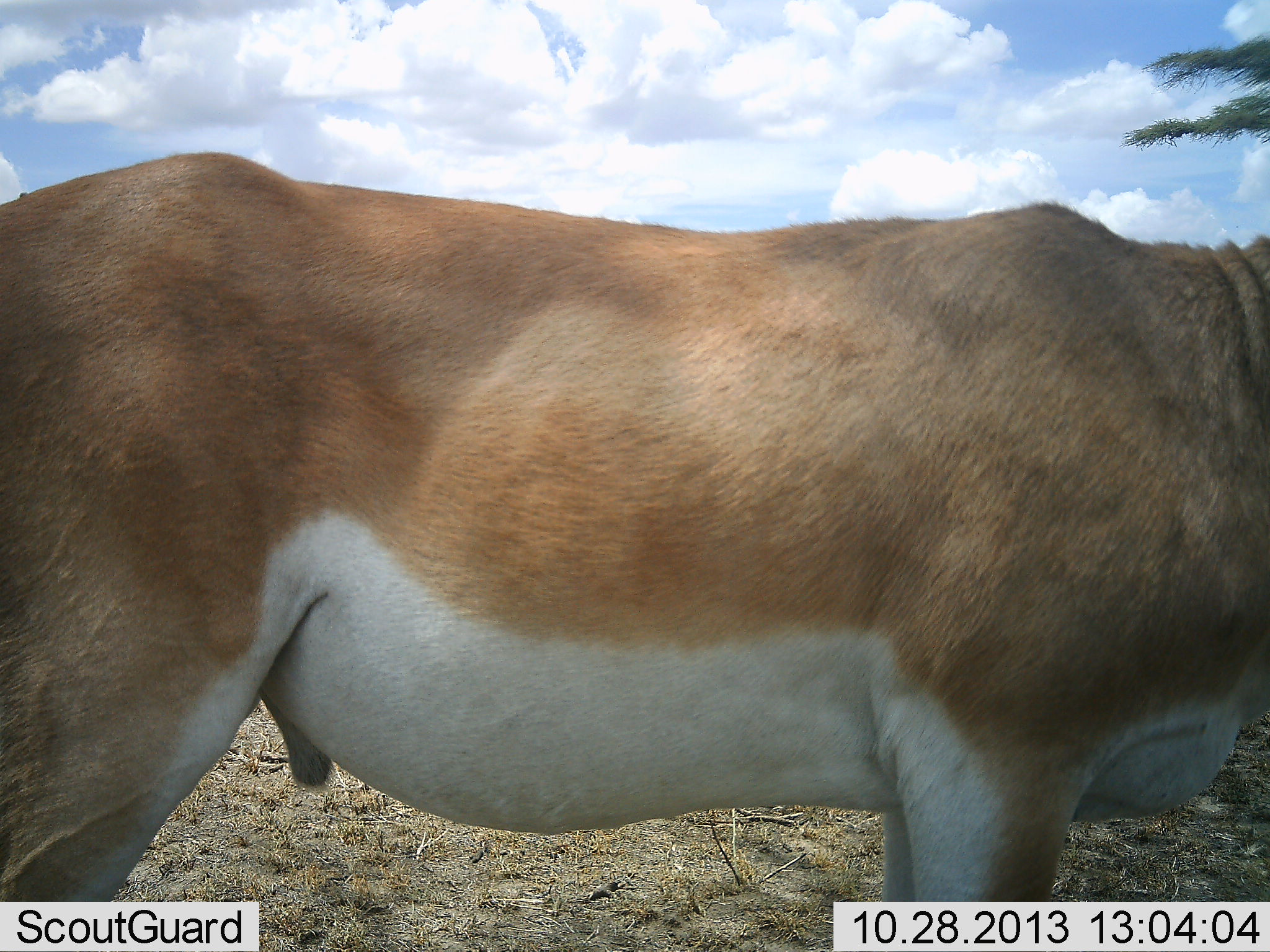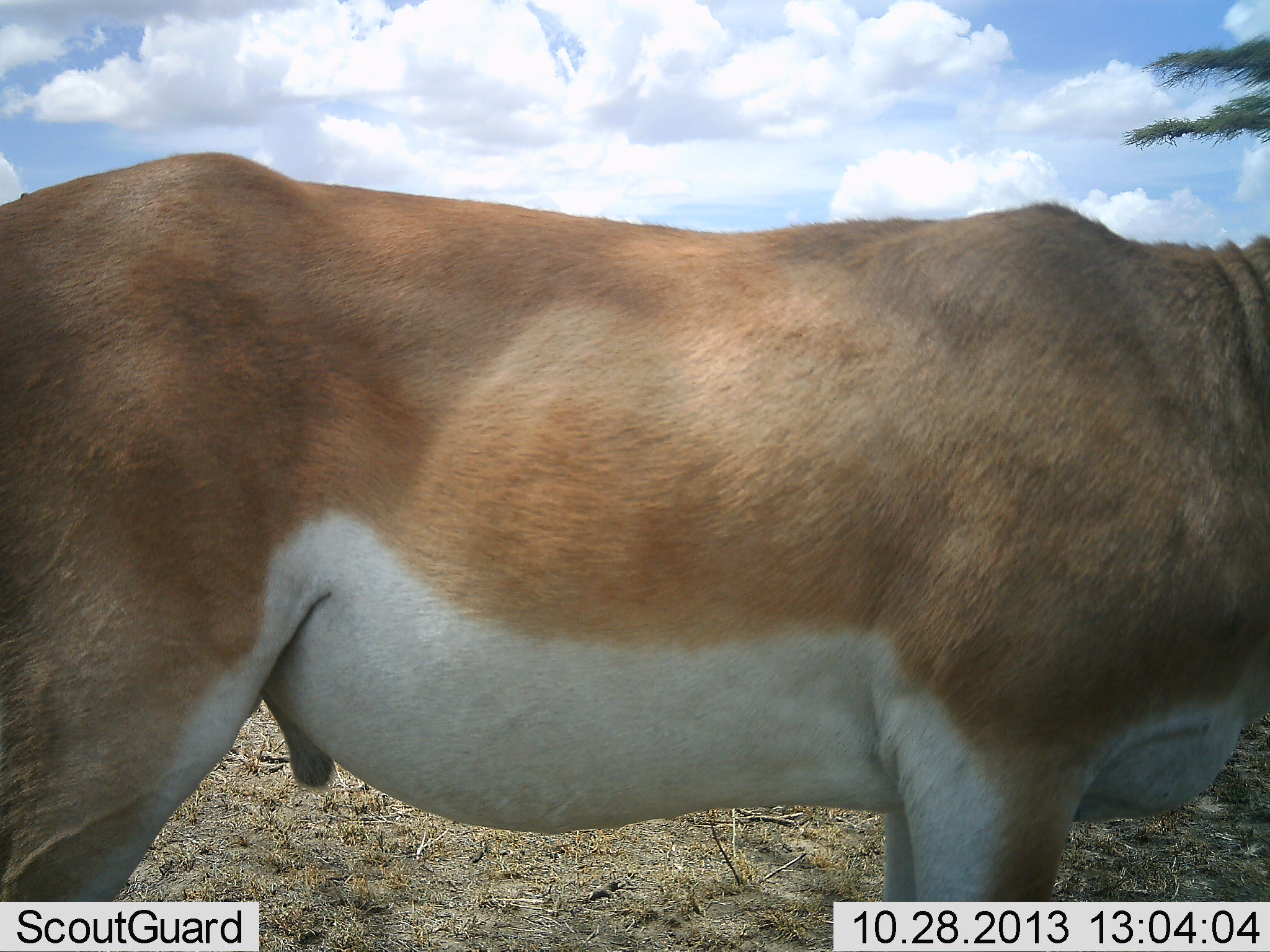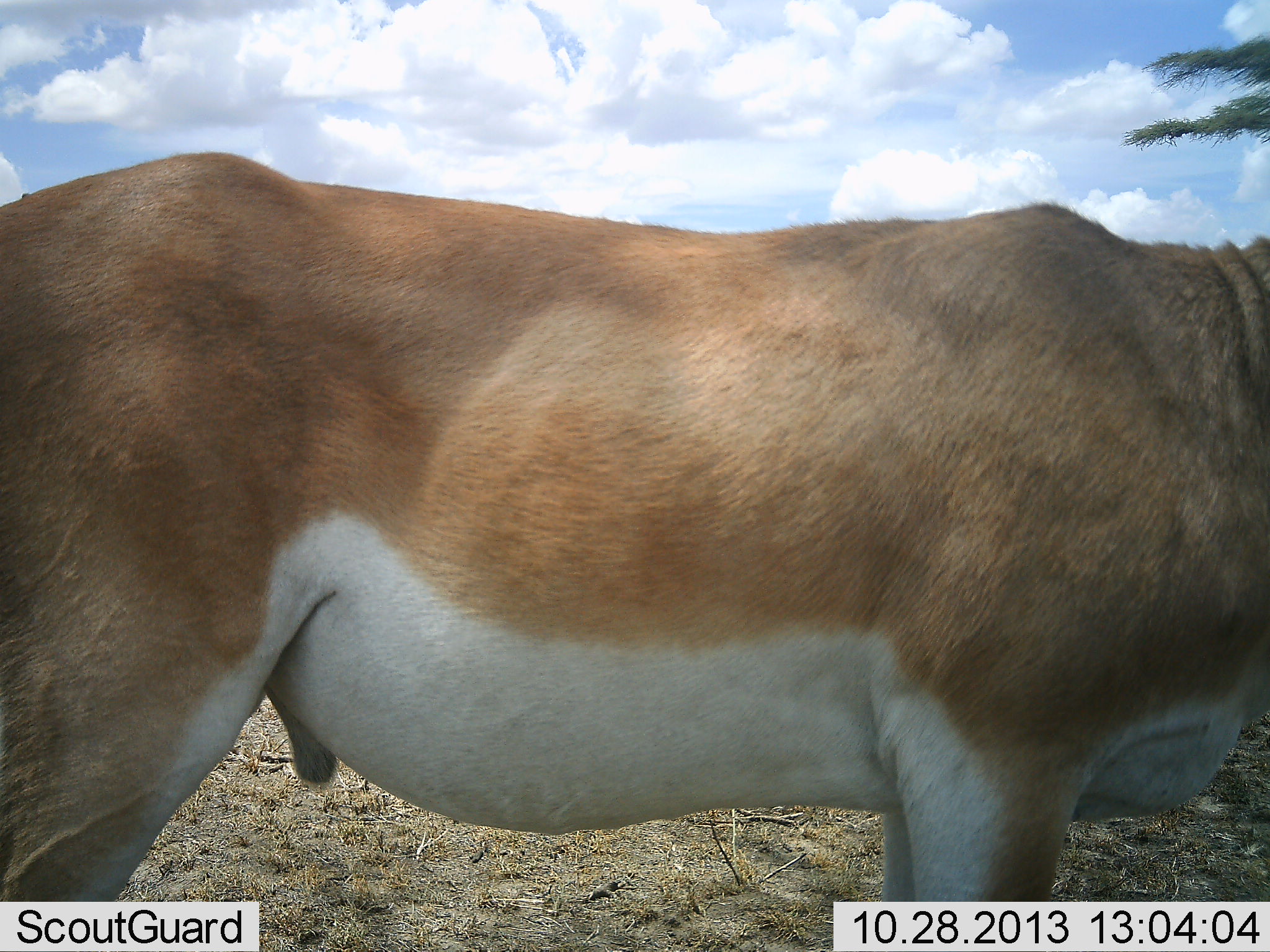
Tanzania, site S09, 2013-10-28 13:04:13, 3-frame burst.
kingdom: Animalia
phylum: Chordata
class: Mammalia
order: Artiodactyla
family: Bovidae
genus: Nanger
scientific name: Nanger granti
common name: grant's gazelle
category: gazellegrants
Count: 1.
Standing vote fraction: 100%.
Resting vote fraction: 5%.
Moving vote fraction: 0%.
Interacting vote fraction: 0%.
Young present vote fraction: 0%.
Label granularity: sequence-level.